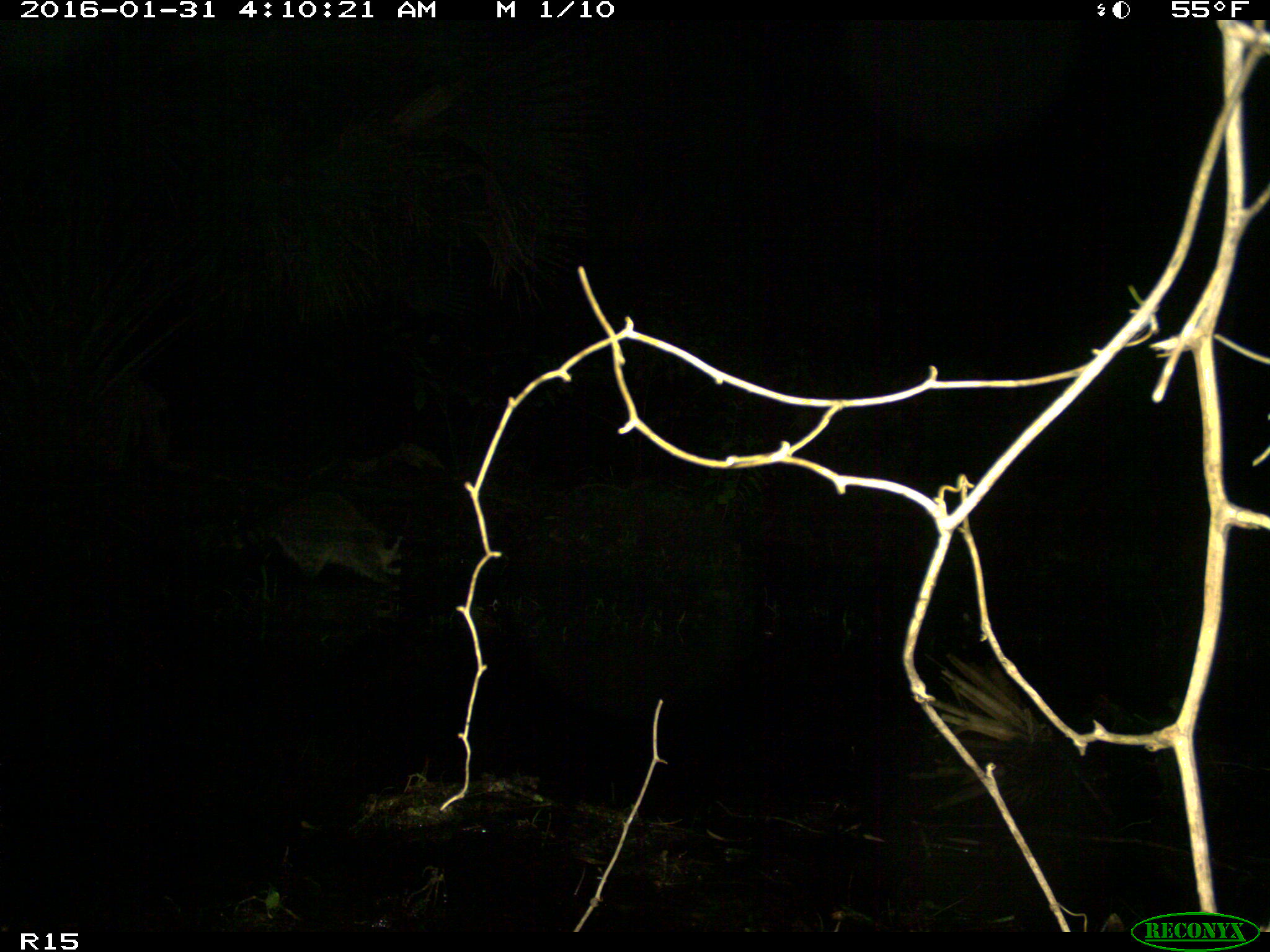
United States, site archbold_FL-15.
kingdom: Animalia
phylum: Chordata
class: Mammalia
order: Carnivora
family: Procyonidae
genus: Procyon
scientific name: Procyon lotor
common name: common raccoon